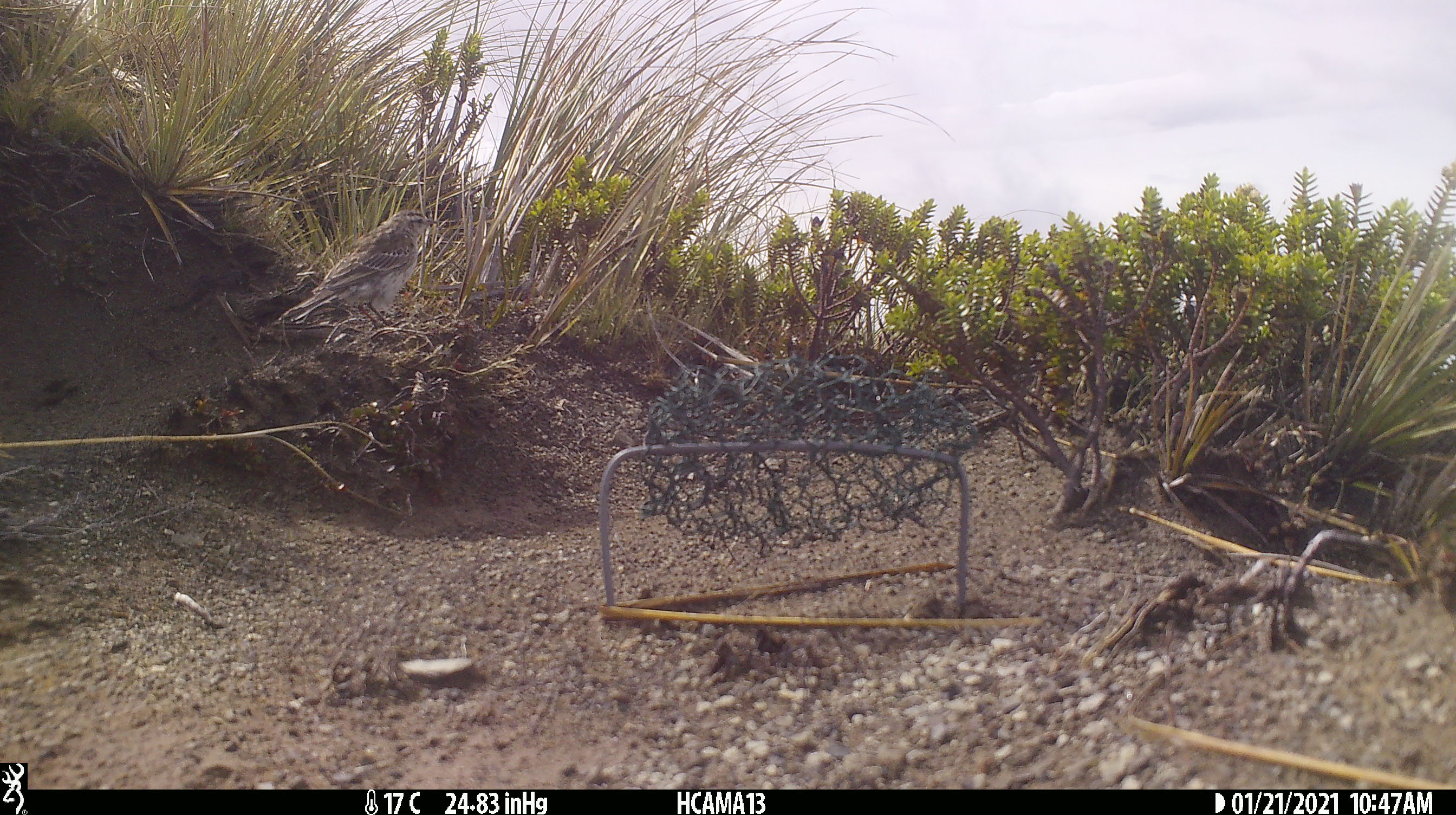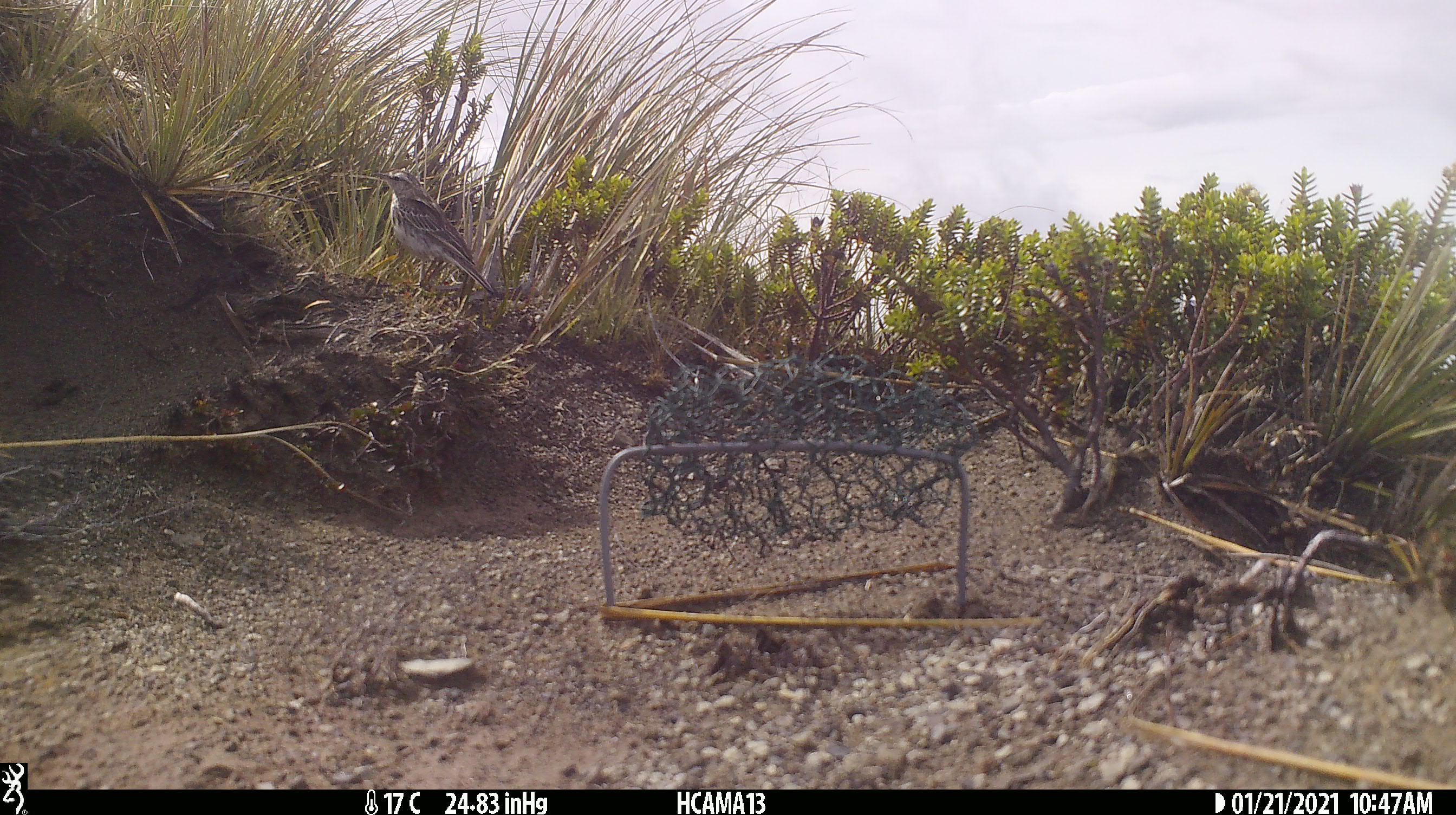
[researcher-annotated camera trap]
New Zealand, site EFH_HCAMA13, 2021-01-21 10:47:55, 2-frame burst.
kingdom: Animalia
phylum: Chordata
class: Aves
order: Passeriformes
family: Motacillidae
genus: Anthus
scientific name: Anthus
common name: pipit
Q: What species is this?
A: Pipit (Anthus).